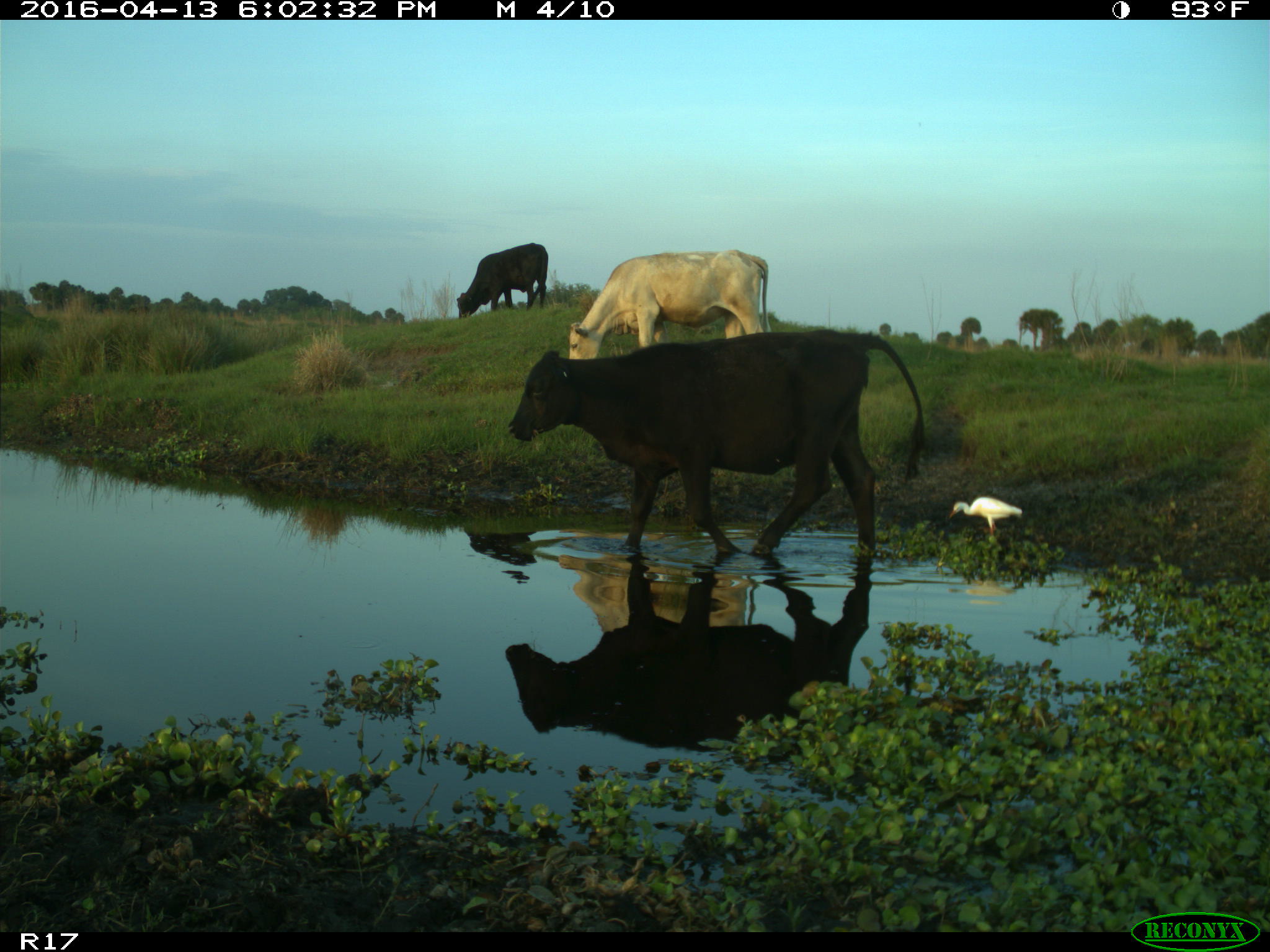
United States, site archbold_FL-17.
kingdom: Animalia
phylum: Chordata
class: Mammalia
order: Artiodactyla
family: Bovidae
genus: Bos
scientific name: Bos taurus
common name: domestic cow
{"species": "Bos taurus (domestic cow)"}